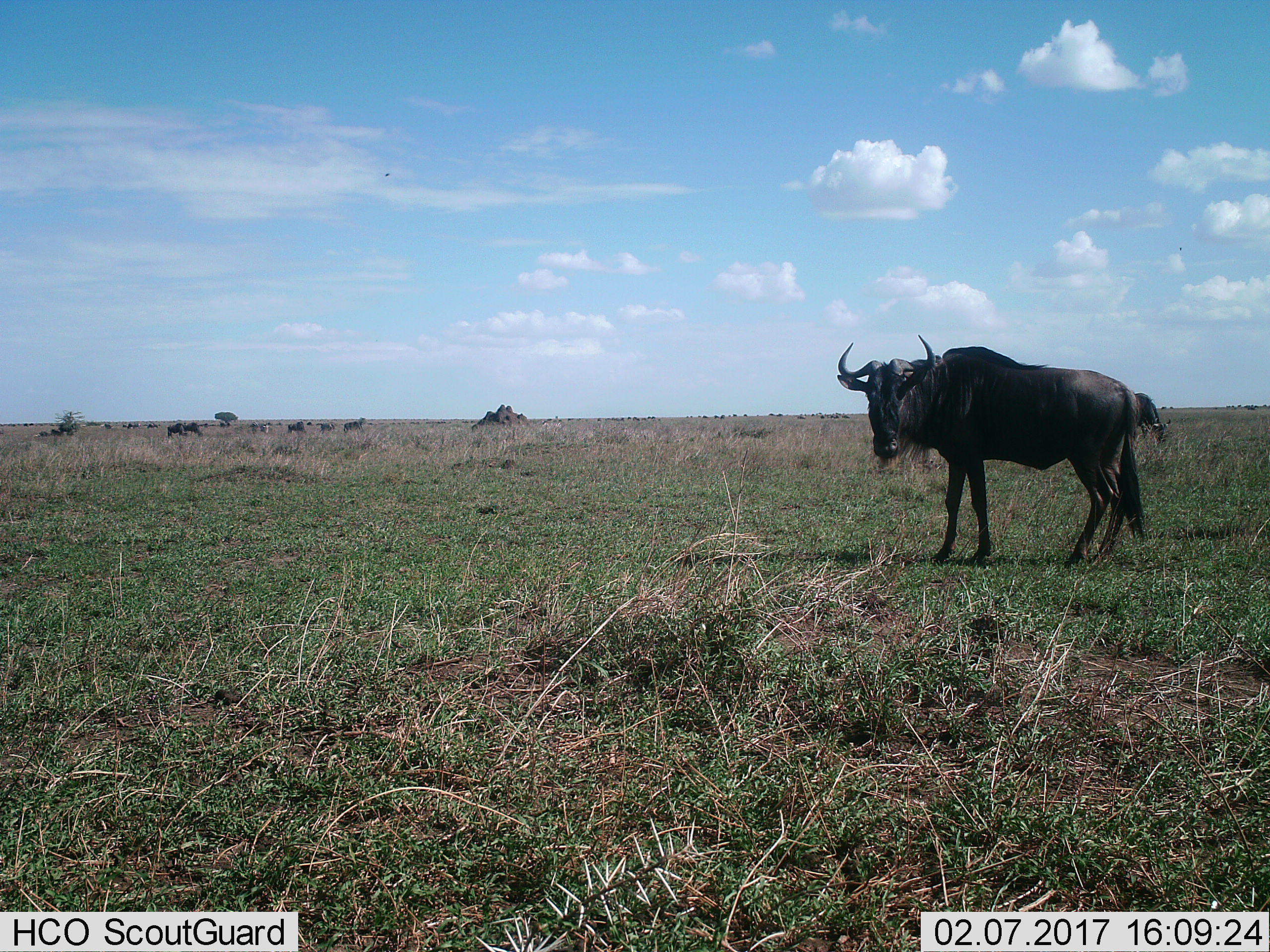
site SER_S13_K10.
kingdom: Animalia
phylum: Chordata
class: Mammalia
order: Artiodactyla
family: Bovidae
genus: Connochaetes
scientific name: Connochaetes taurinus taurinus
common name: blue wildebeest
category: wildebeestblue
Wildebeestblue (blue wildebeest) (Connochaetes taurinus taurinus), count 2. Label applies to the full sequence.